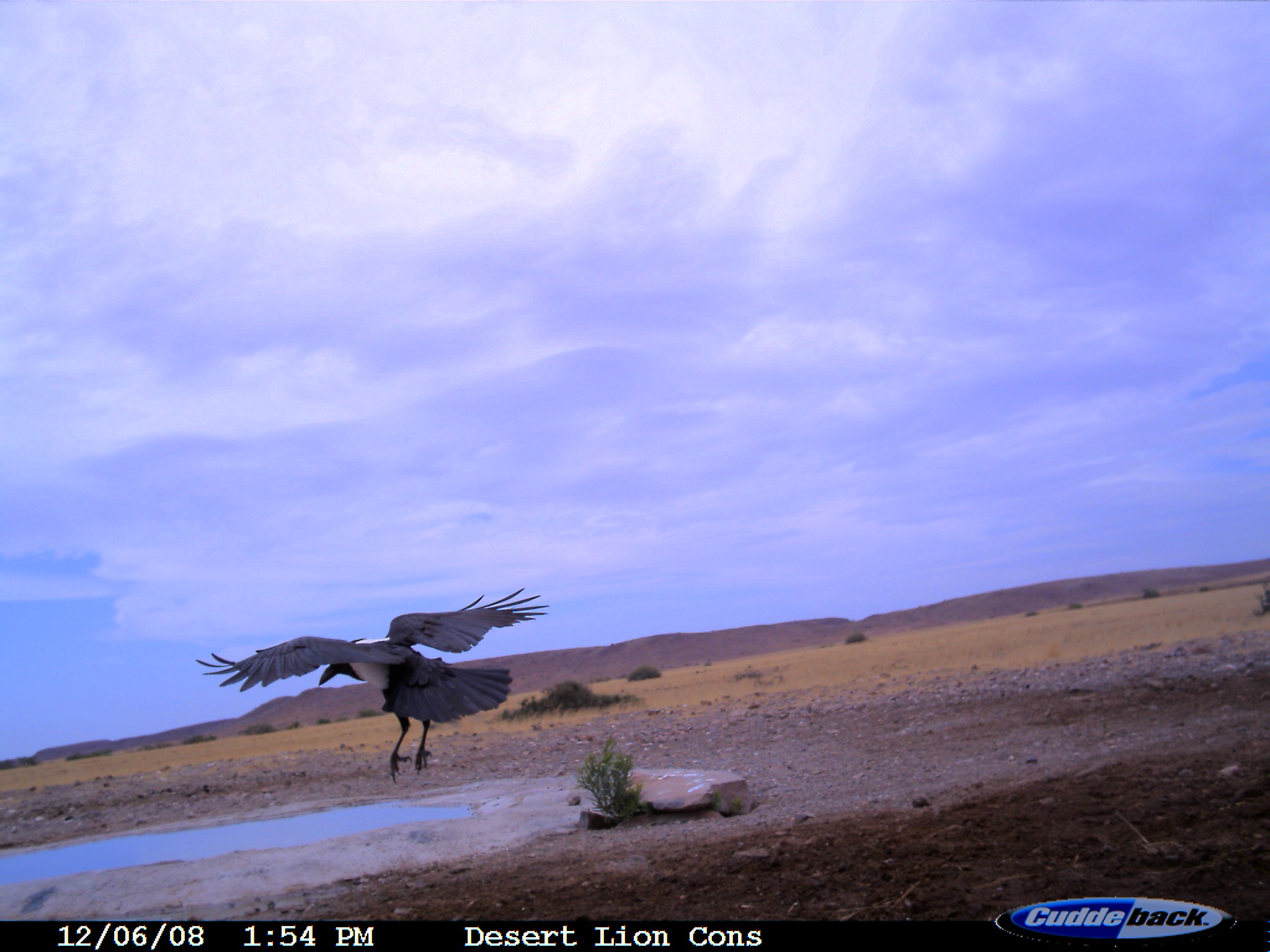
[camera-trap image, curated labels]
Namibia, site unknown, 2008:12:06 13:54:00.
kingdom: Animalia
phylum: Chordata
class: Aves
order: Passeriformes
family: Corvidae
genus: Corvus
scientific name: Corvus albus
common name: pied crow